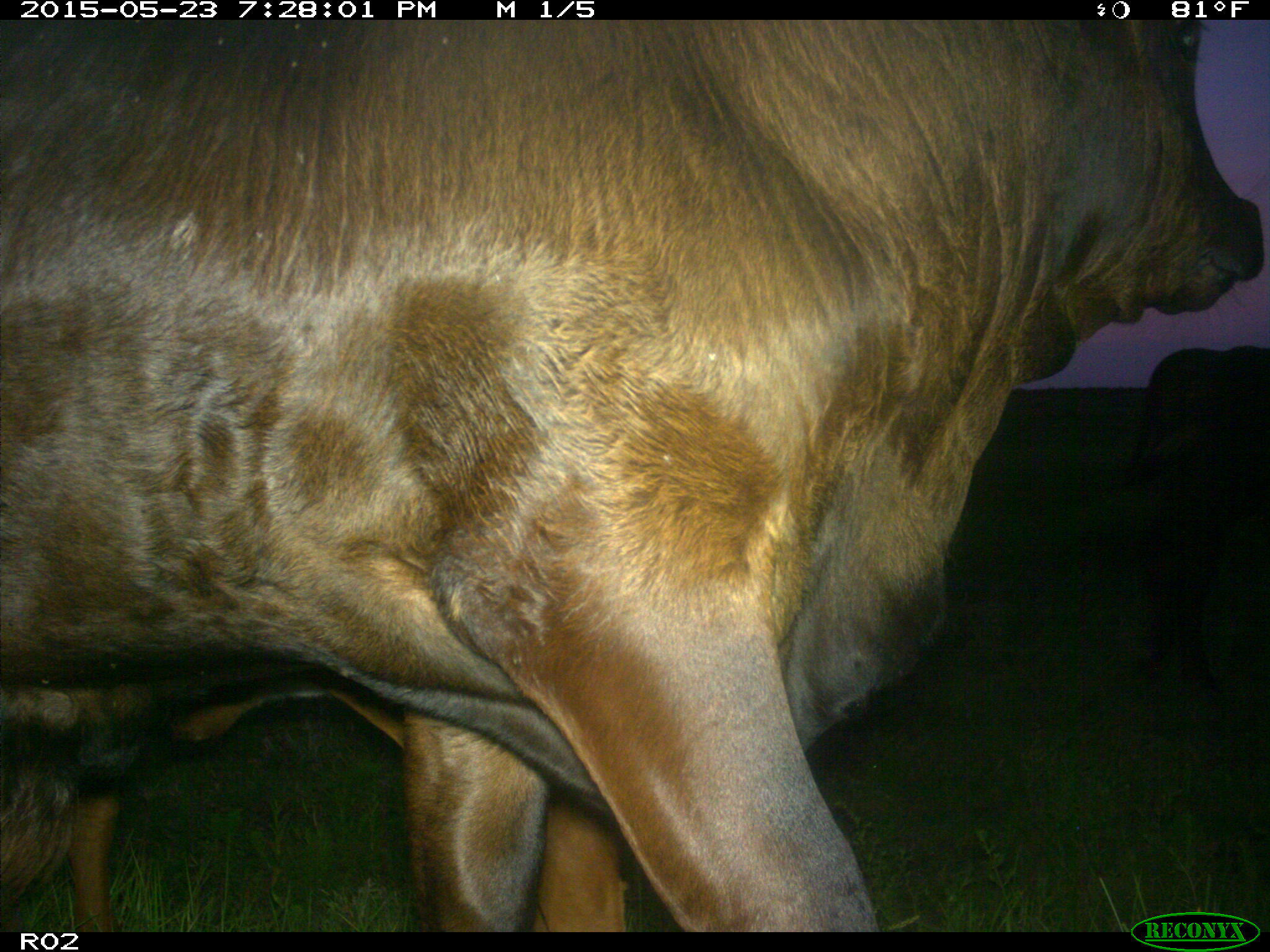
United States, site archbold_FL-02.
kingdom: Animalia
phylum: Chordata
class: Mammalia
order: Artiodactyla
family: Bovidae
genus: Bos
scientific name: Bos taurus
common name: domestic cow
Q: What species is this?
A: Bos taurus (domestic cow).